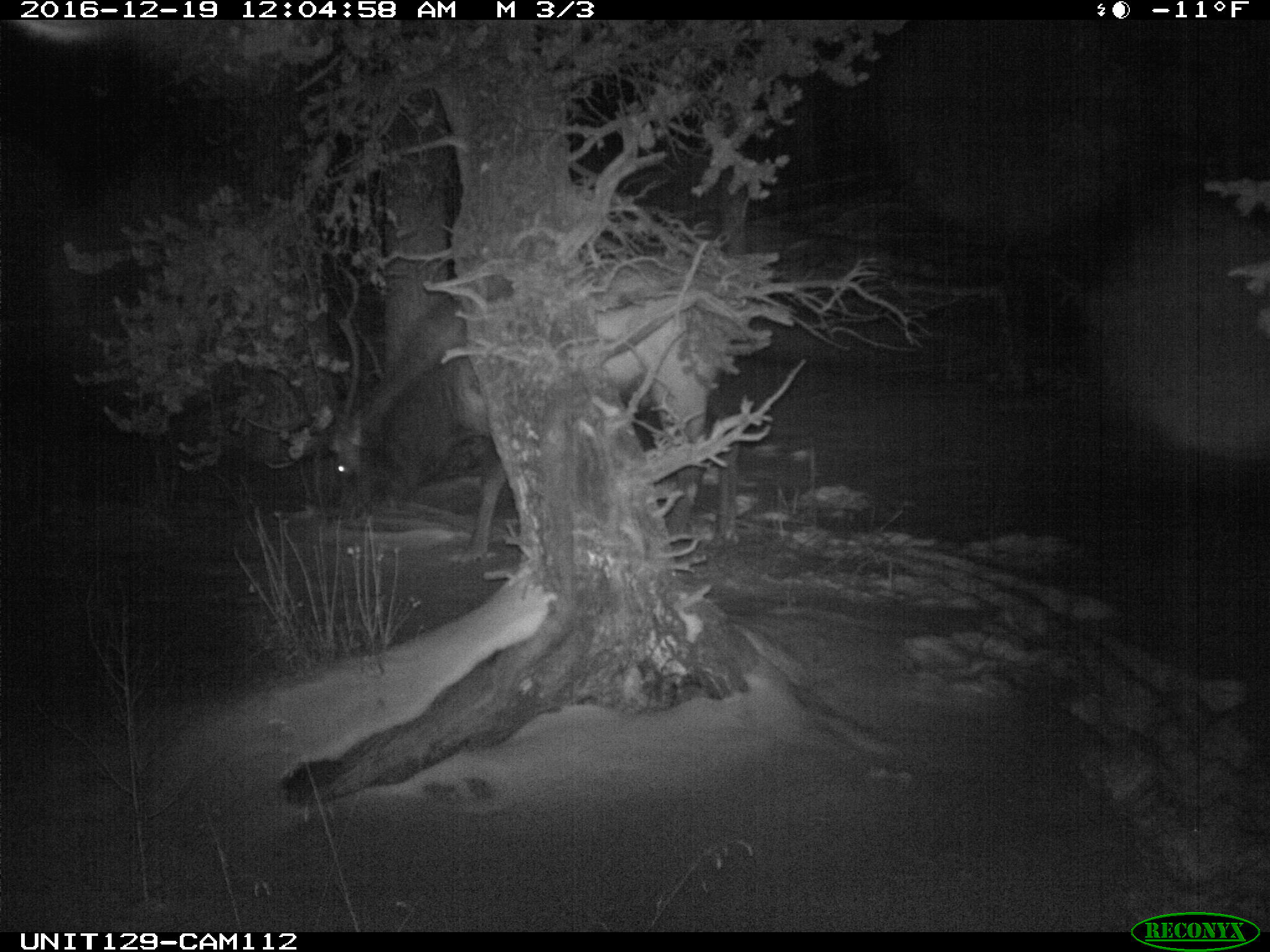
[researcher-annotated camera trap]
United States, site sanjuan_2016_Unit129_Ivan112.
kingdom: Animalia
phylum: Chordata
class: Mammalia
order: Artiodactyla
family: Cervidae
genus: Cervus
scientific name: Cervus elaphus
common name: red deer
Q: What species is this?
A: Cervus elaphus (red deer).